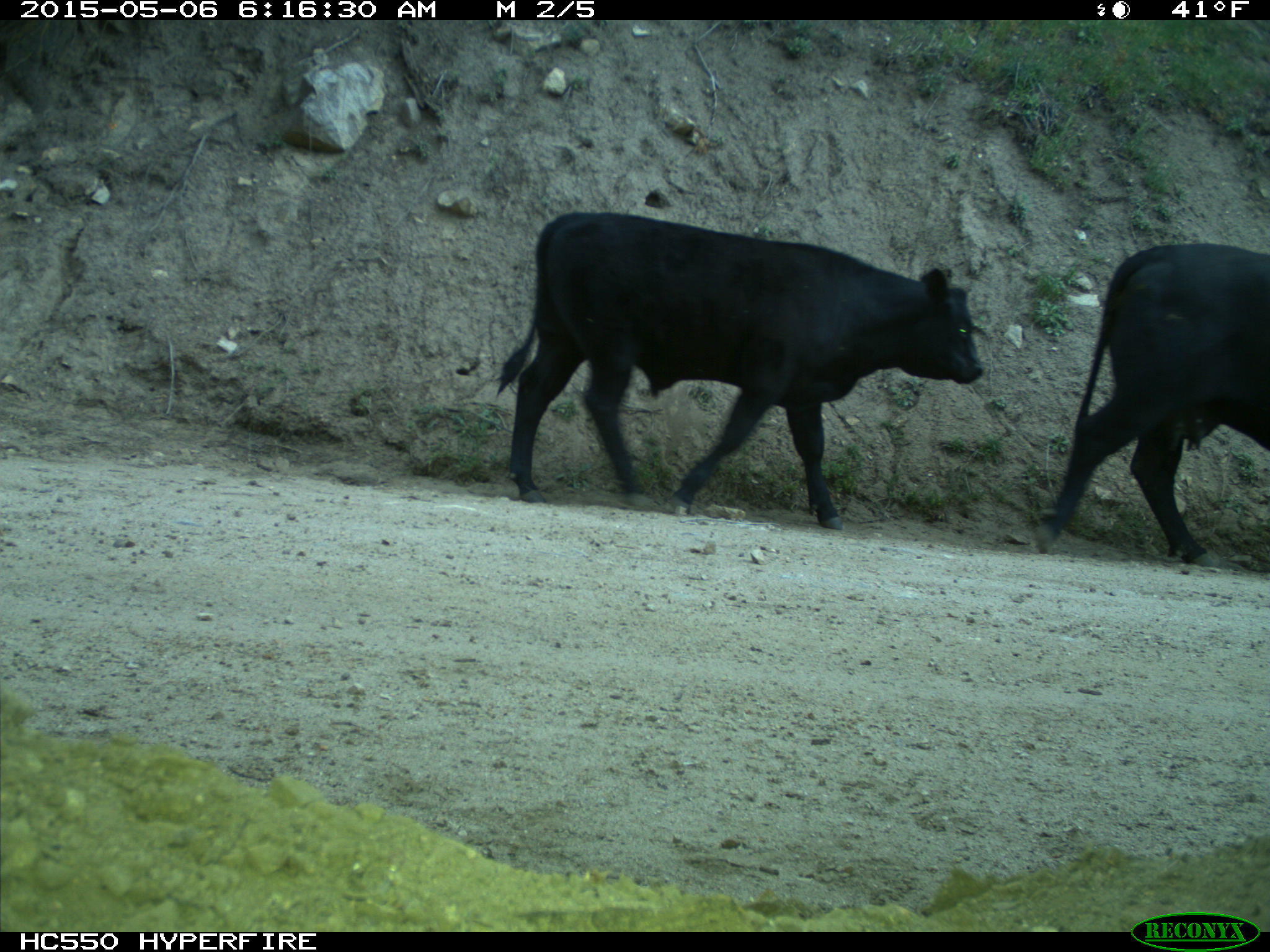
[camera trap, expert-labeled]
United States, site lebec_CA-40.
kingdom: Animalia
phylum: Chordata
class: Mammalia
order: Artiodactyla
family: Bovidae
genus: Bos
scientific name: Bos taurus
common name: domestic cow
Bos taurus (domestic cow).